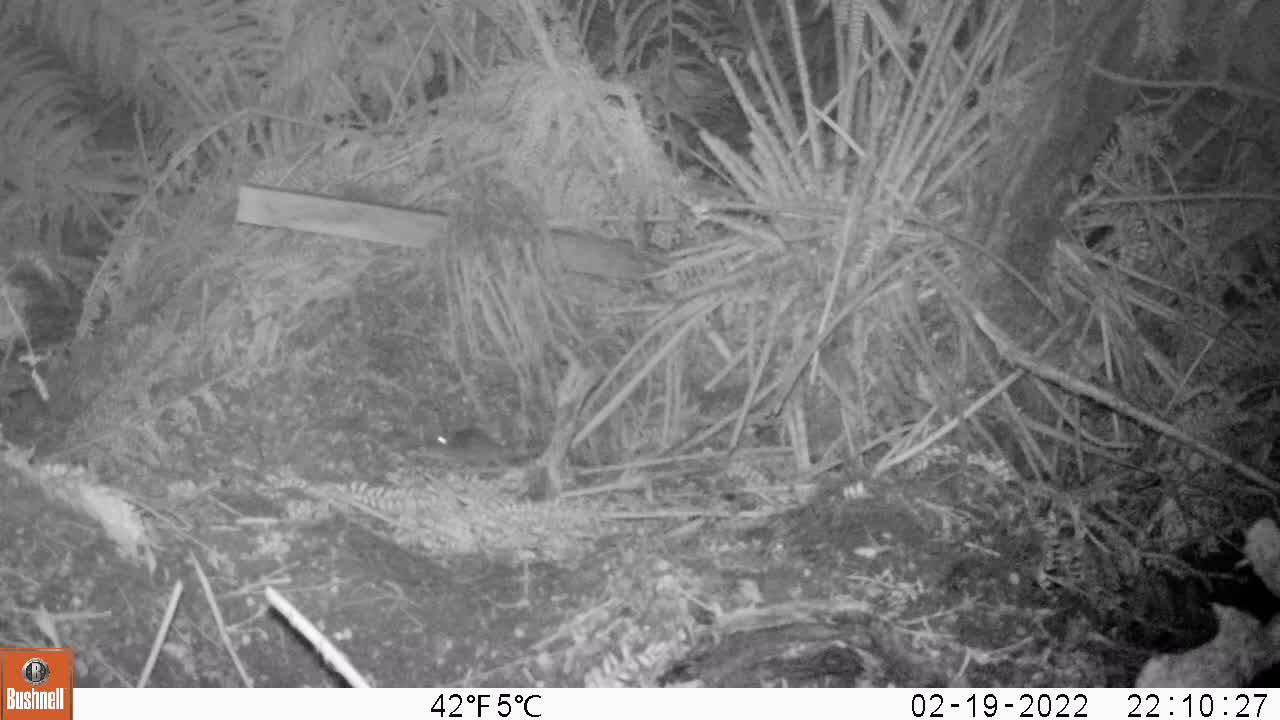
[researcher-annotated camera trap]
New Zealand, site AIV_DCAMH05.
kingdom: Animalia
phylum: Chordata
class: Mammalia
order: Rodentia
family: Muridae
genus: Mus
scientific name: Mus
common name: mouse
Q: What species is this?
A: Mouse (Mus).